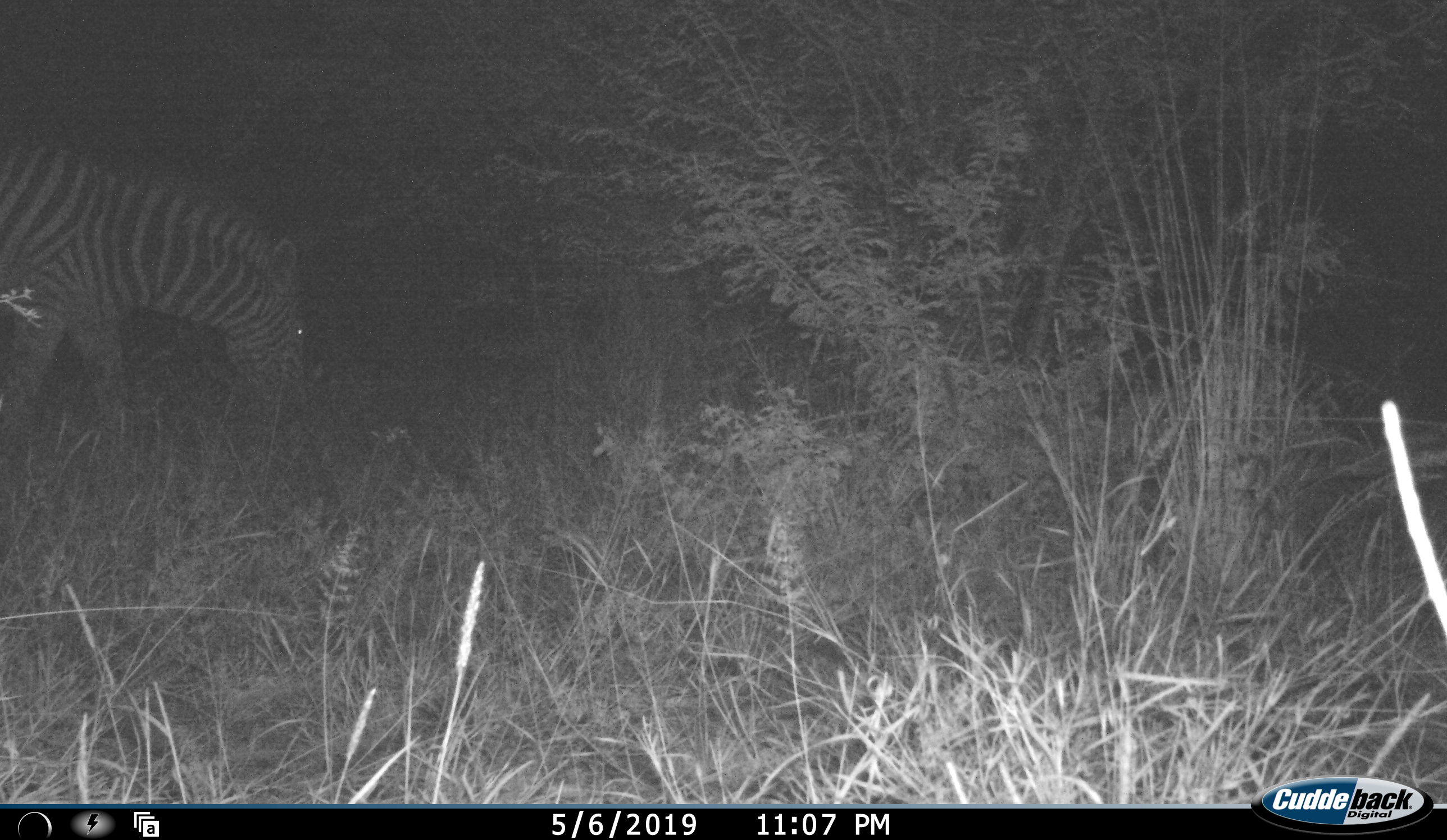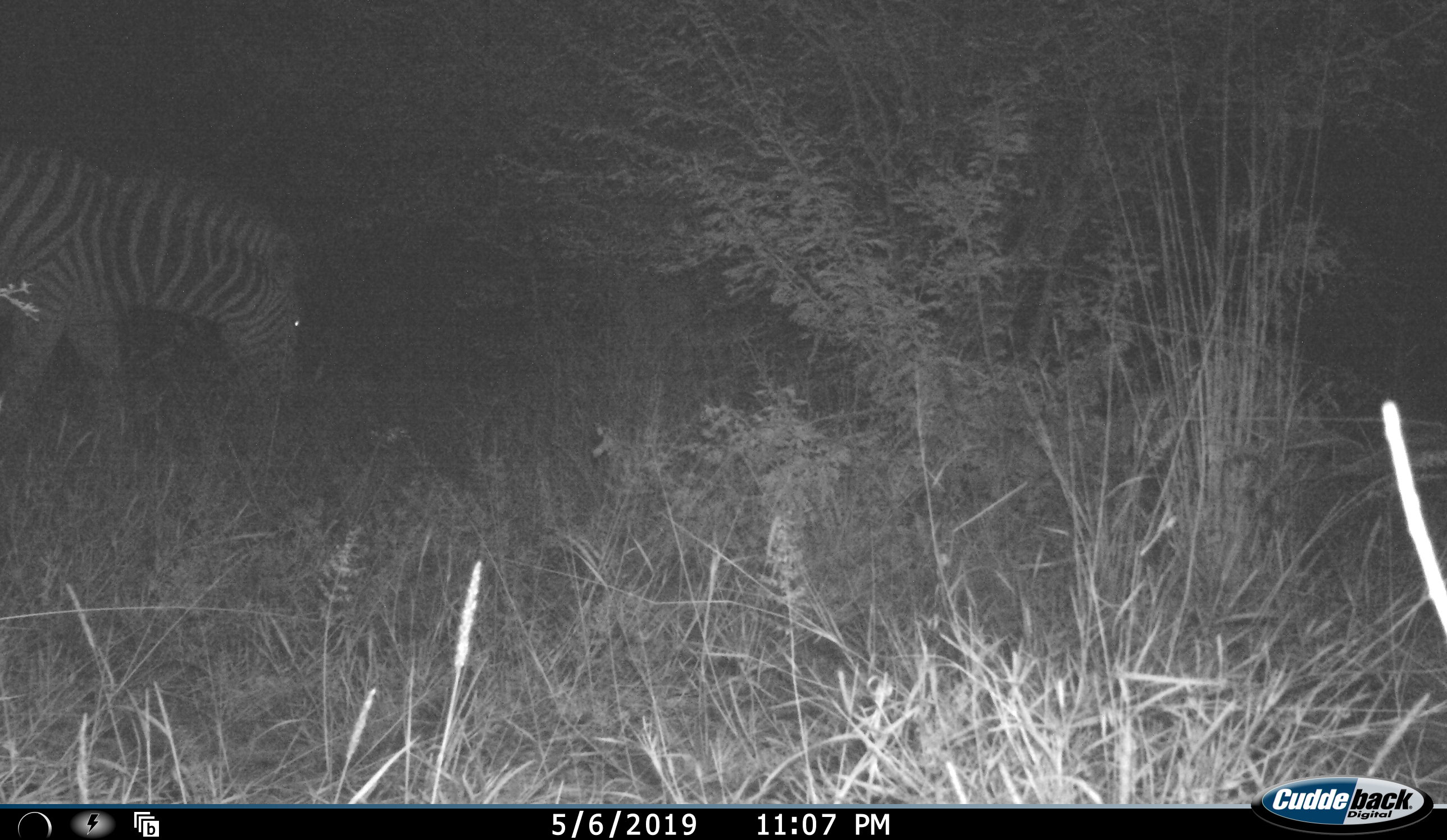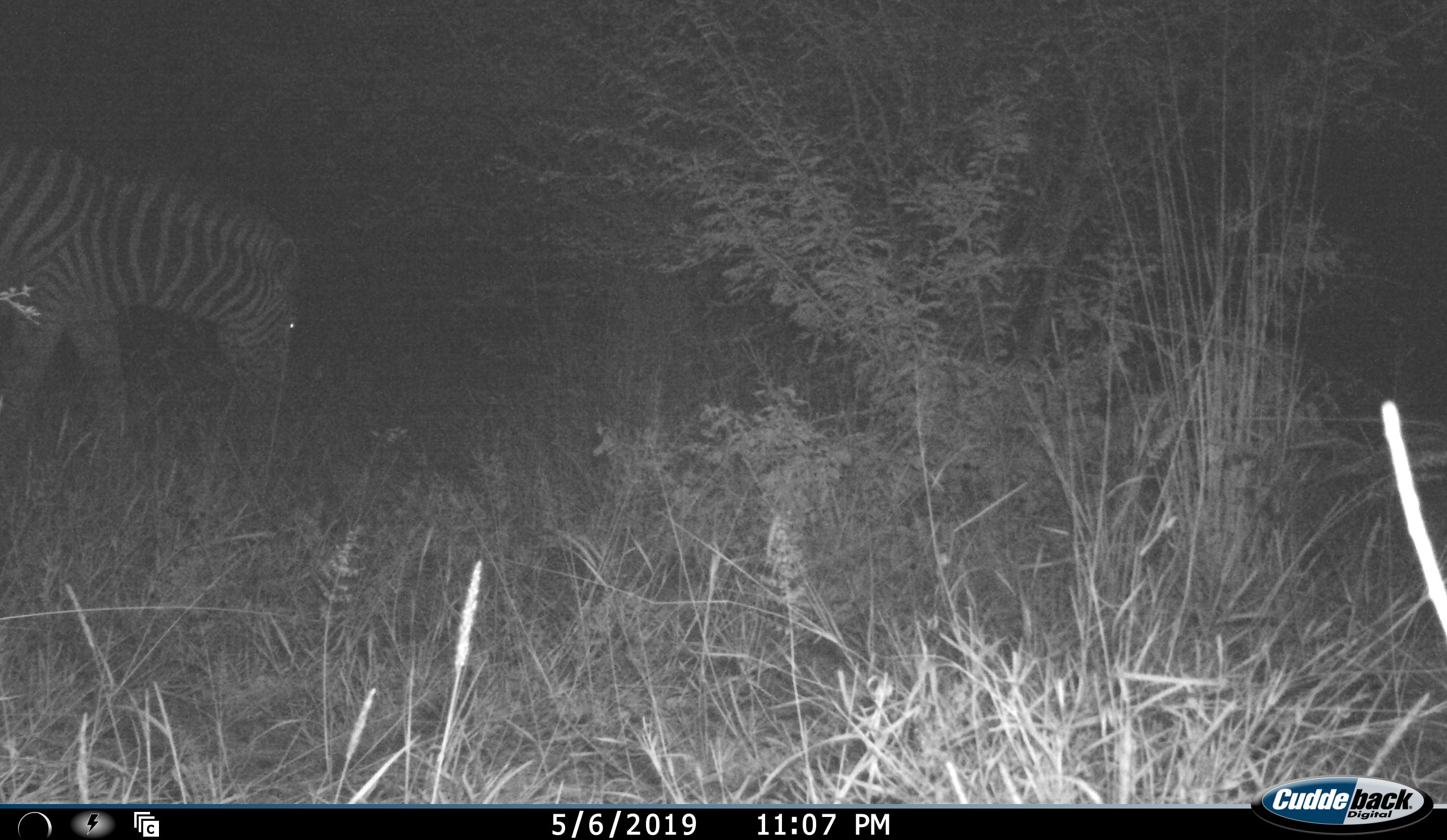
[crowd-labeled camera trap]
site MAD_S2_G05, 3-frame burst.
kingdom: Animalia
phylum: Chordata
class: Mammalia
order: Perissodactyla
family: Equidae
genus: Equus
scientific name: Equus quagga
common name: plains zebra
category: zebraplains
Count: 1.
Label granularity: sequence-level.